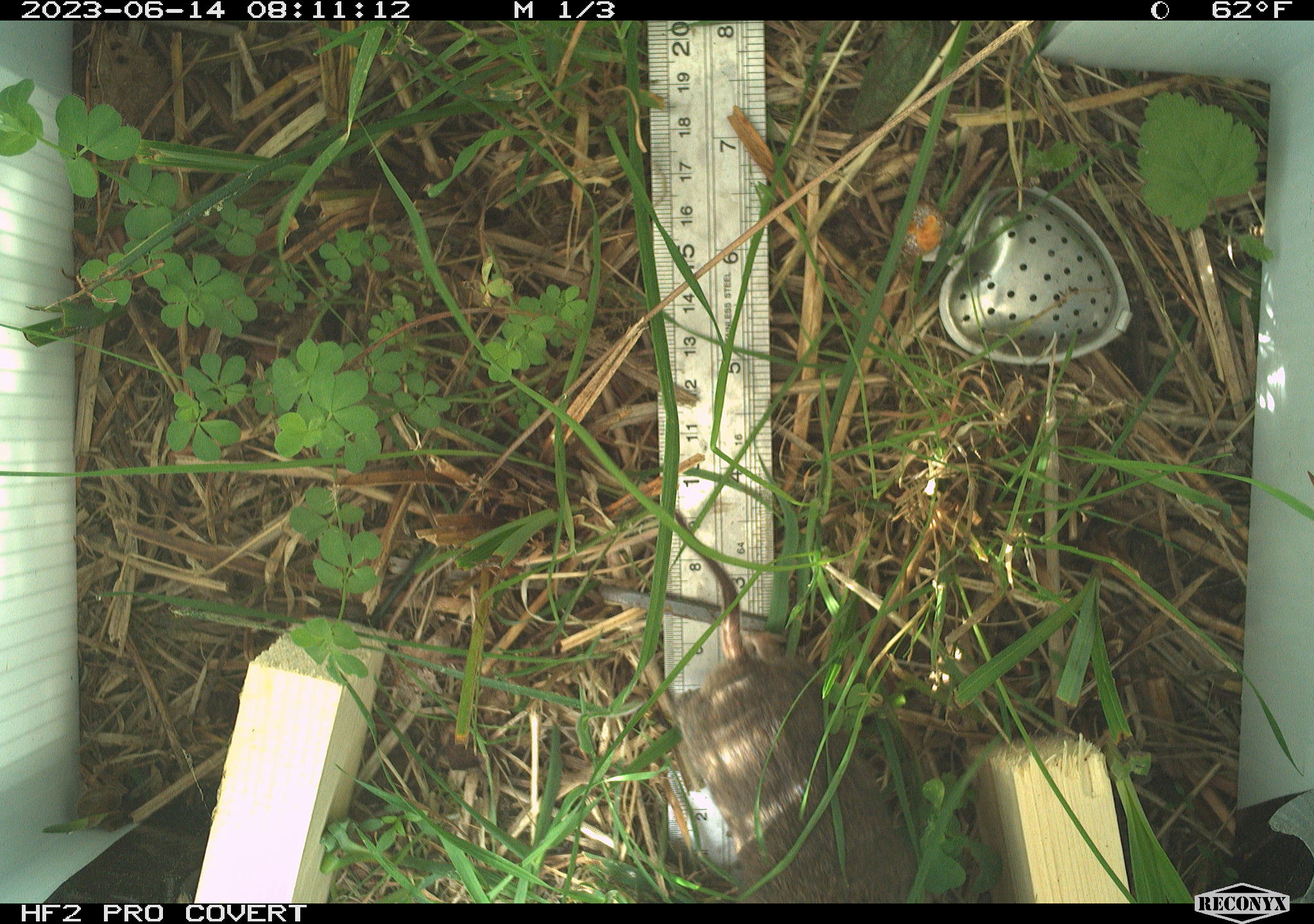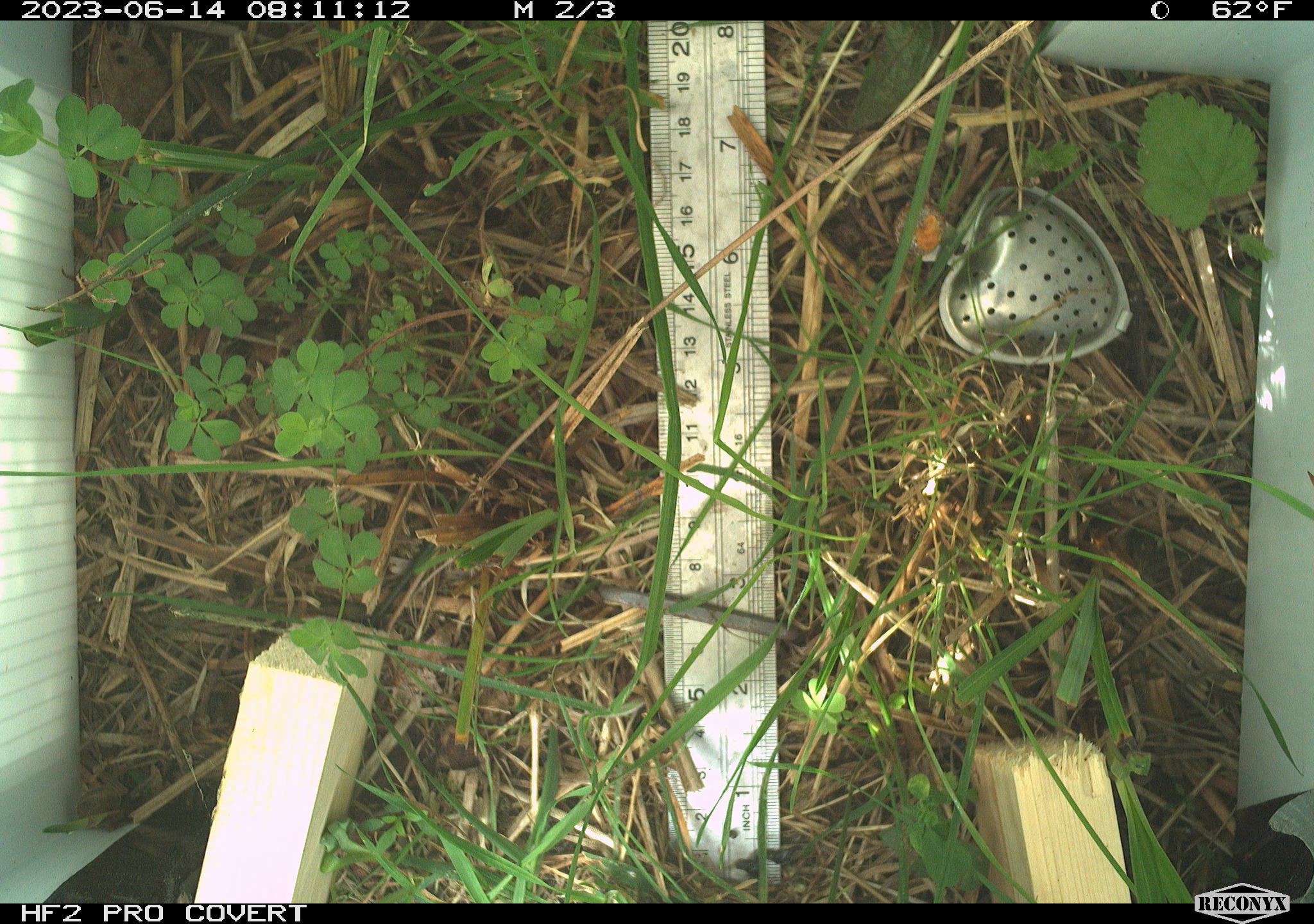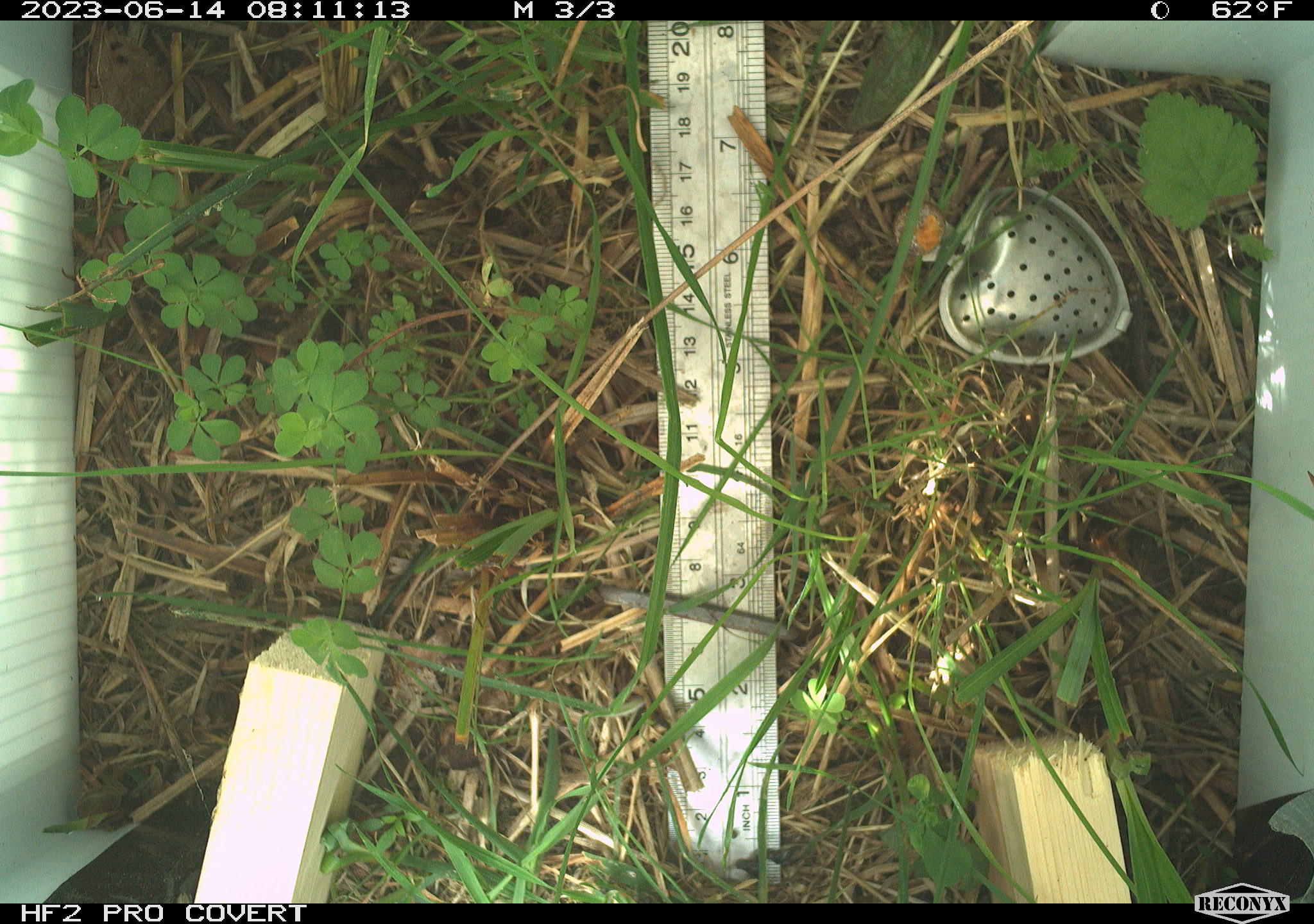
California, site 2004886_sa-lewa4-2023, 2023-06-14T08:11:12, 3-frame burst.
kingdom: Animalia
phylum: Chordata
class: Mammalia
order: Rodentia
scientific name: Rodentia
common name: rodent